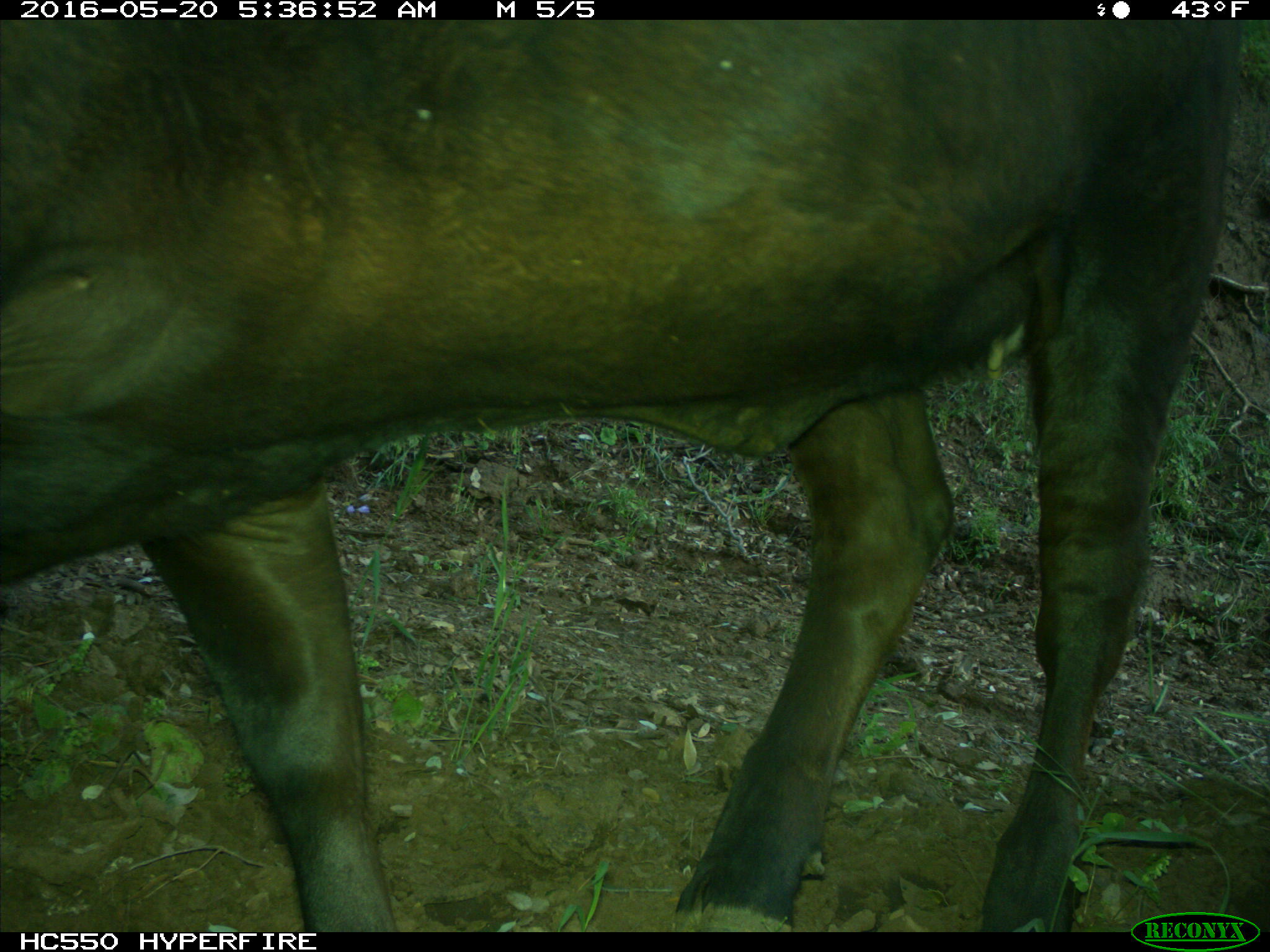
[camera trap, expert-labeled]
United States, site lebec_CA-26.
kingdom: Animalia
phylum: Chordata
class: Mammalia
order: Artiodactyla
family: Bovidae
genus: Bos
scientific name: Bos taurus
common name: domestic cow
Bos taurus (domestic cow).